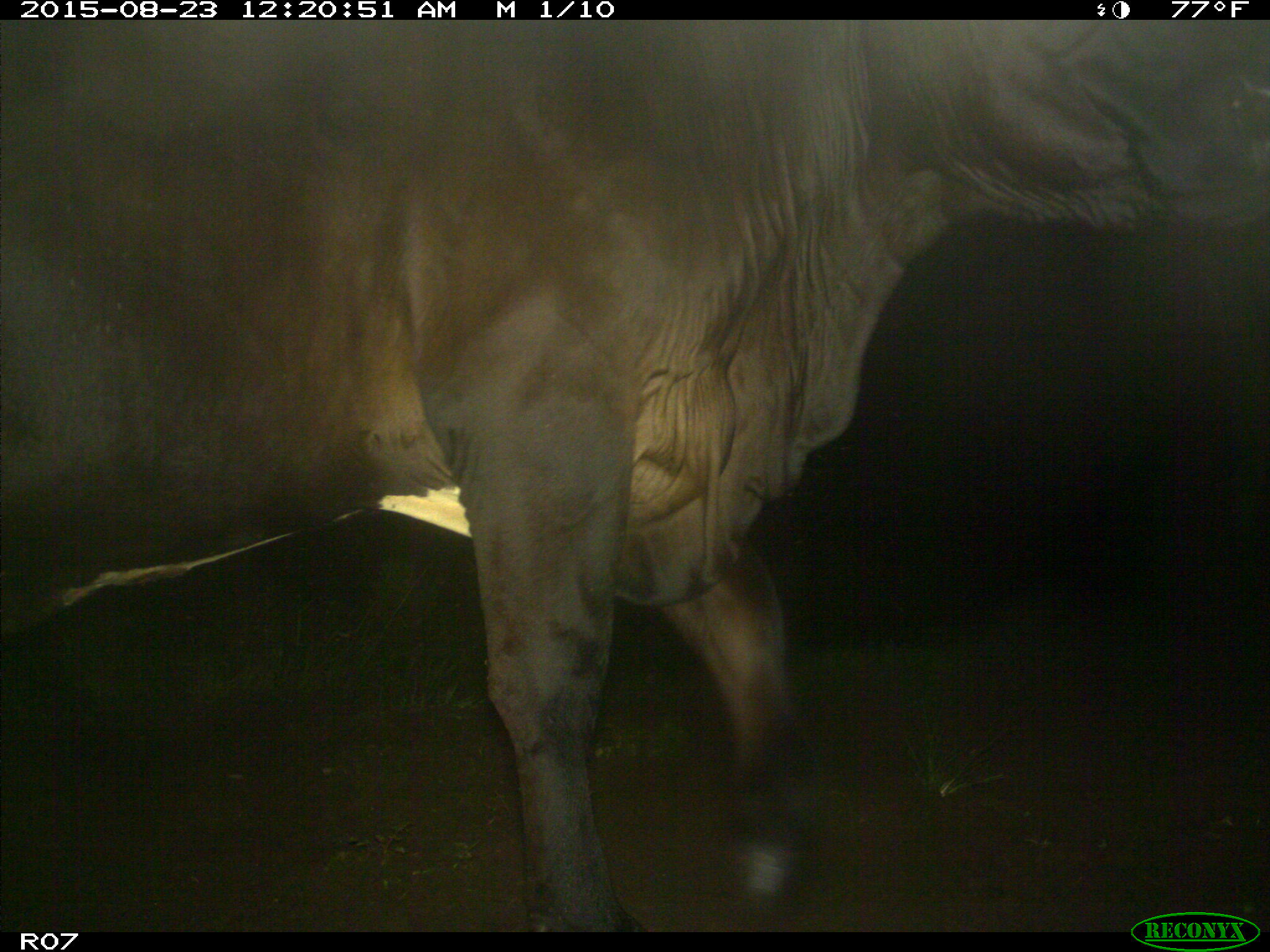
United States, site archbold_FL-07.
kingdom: Animalia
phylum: Chordata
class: Mammalia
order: Artiodactyla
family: Bovidae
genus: Bos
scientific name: Bos taurus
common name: domestic cow